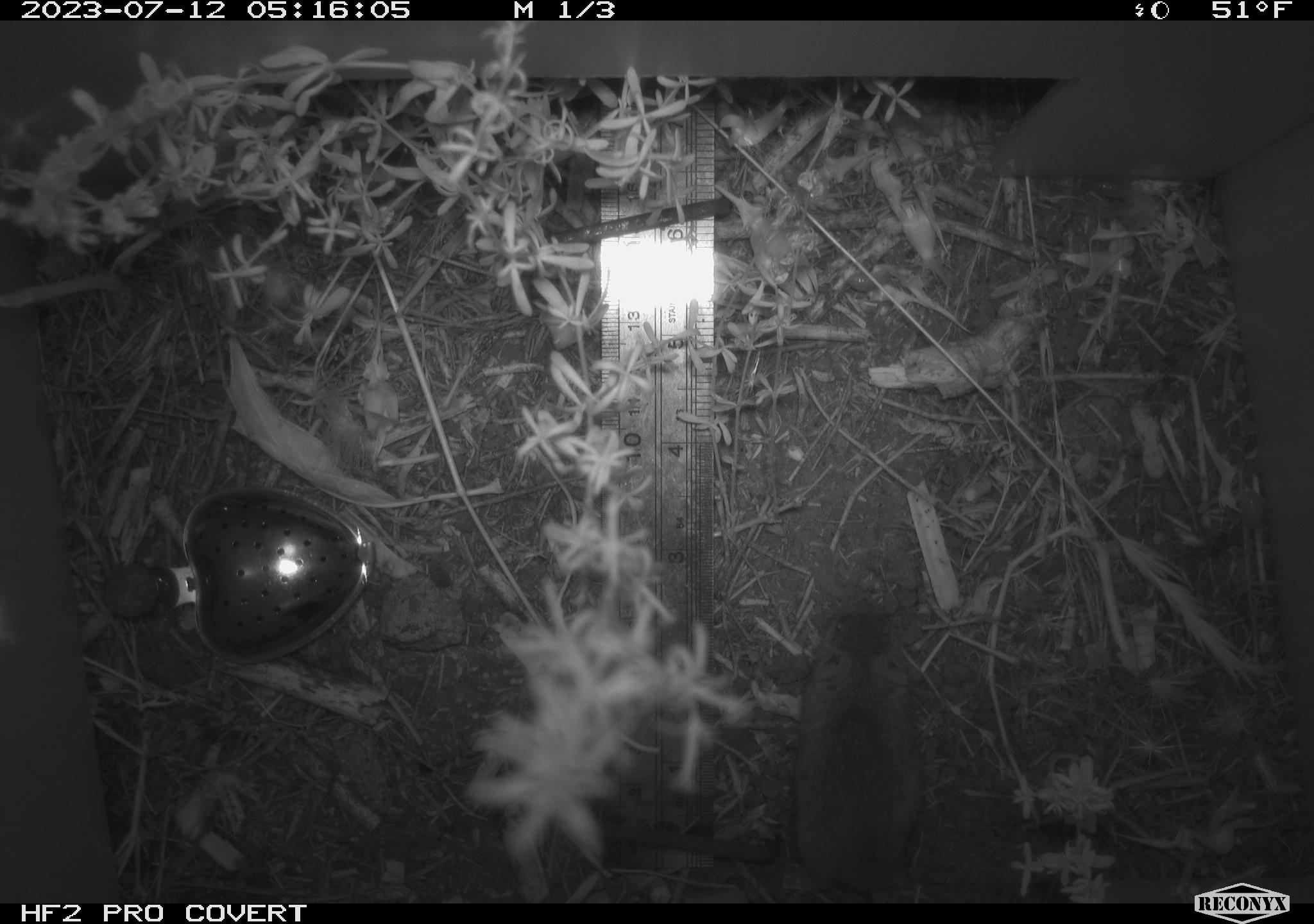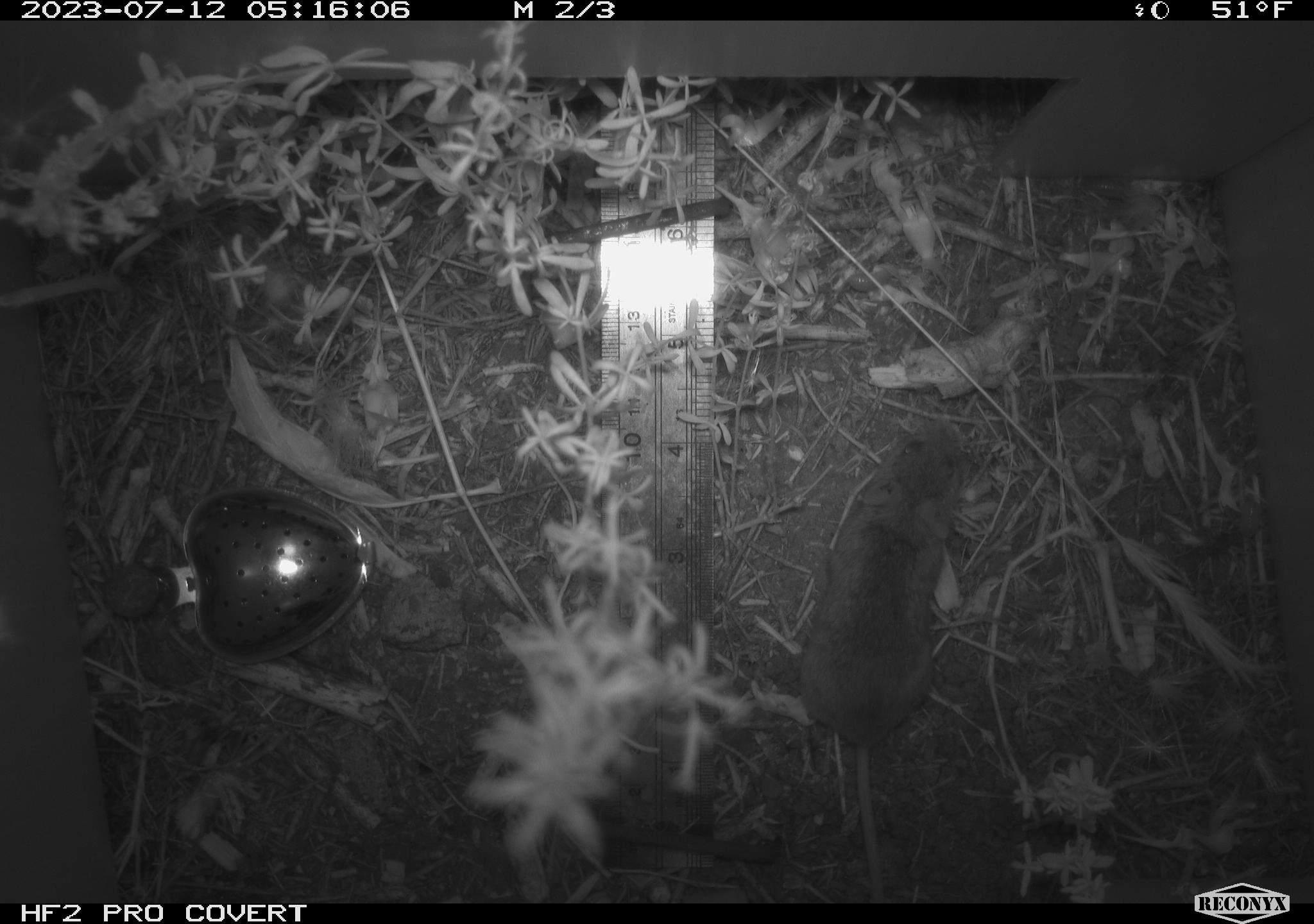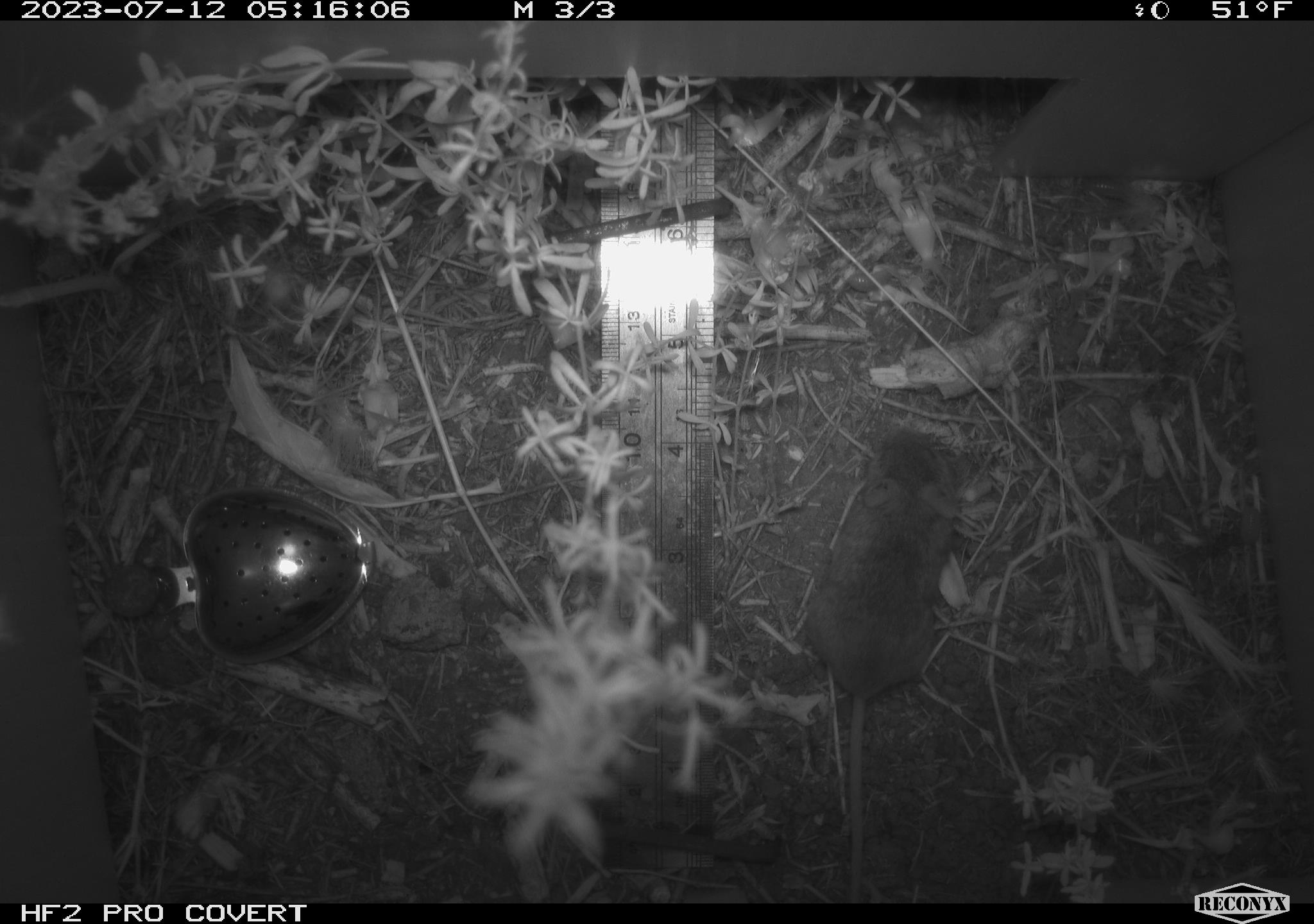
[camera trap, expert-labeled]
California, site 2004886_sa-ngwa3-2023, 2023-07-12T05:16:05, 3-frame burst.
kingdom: Animalia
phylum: Chordata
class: Mammalia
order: Rodentia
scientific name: Rodentia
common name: mouse species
Mouse species (Rodentia).